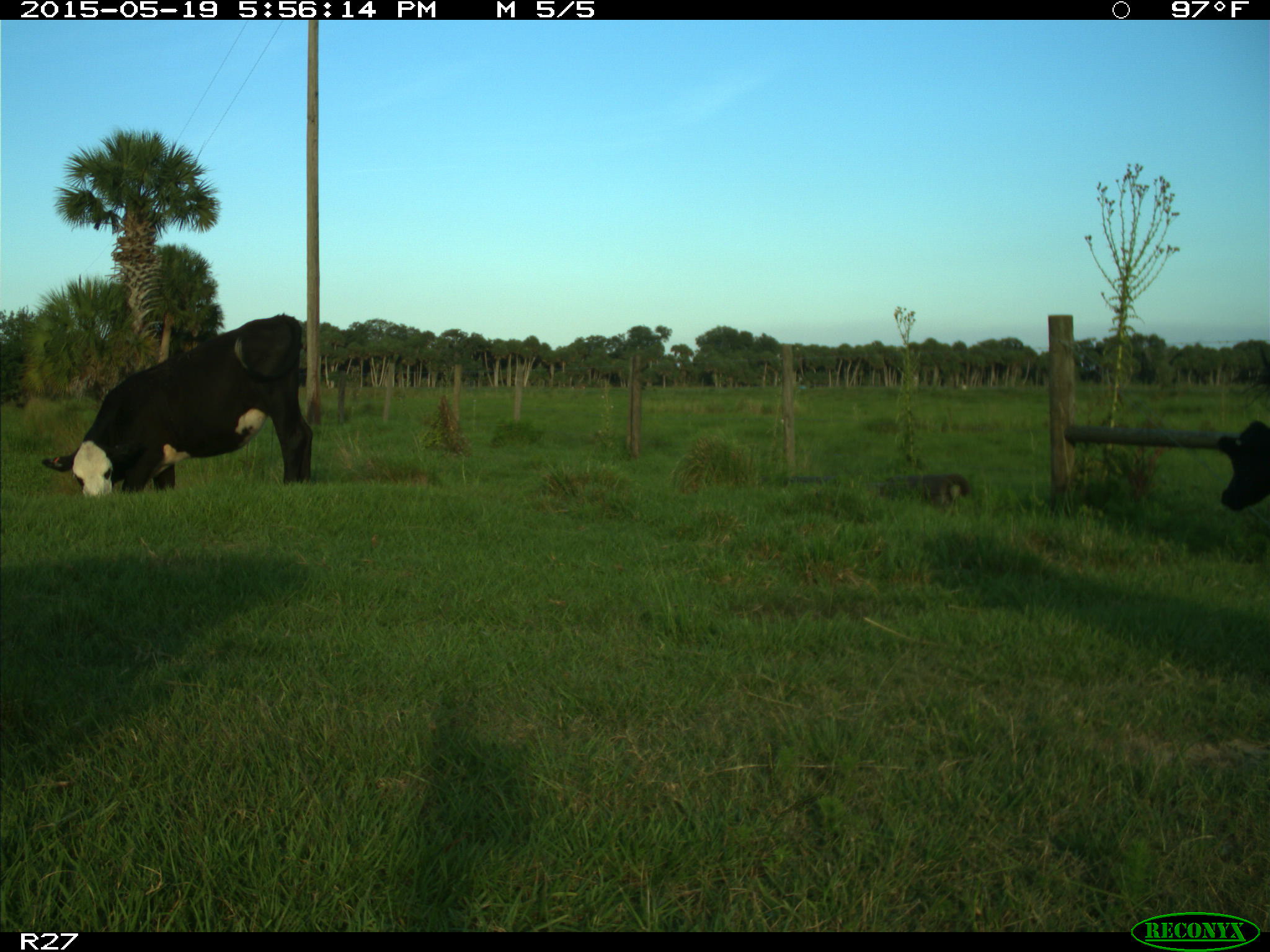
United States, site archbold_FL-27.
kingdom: Animalia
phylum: Chordata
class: Mammalia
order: Artiodactyla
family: Bovidae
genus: Bos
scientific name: Bos taurus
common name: domestic cow